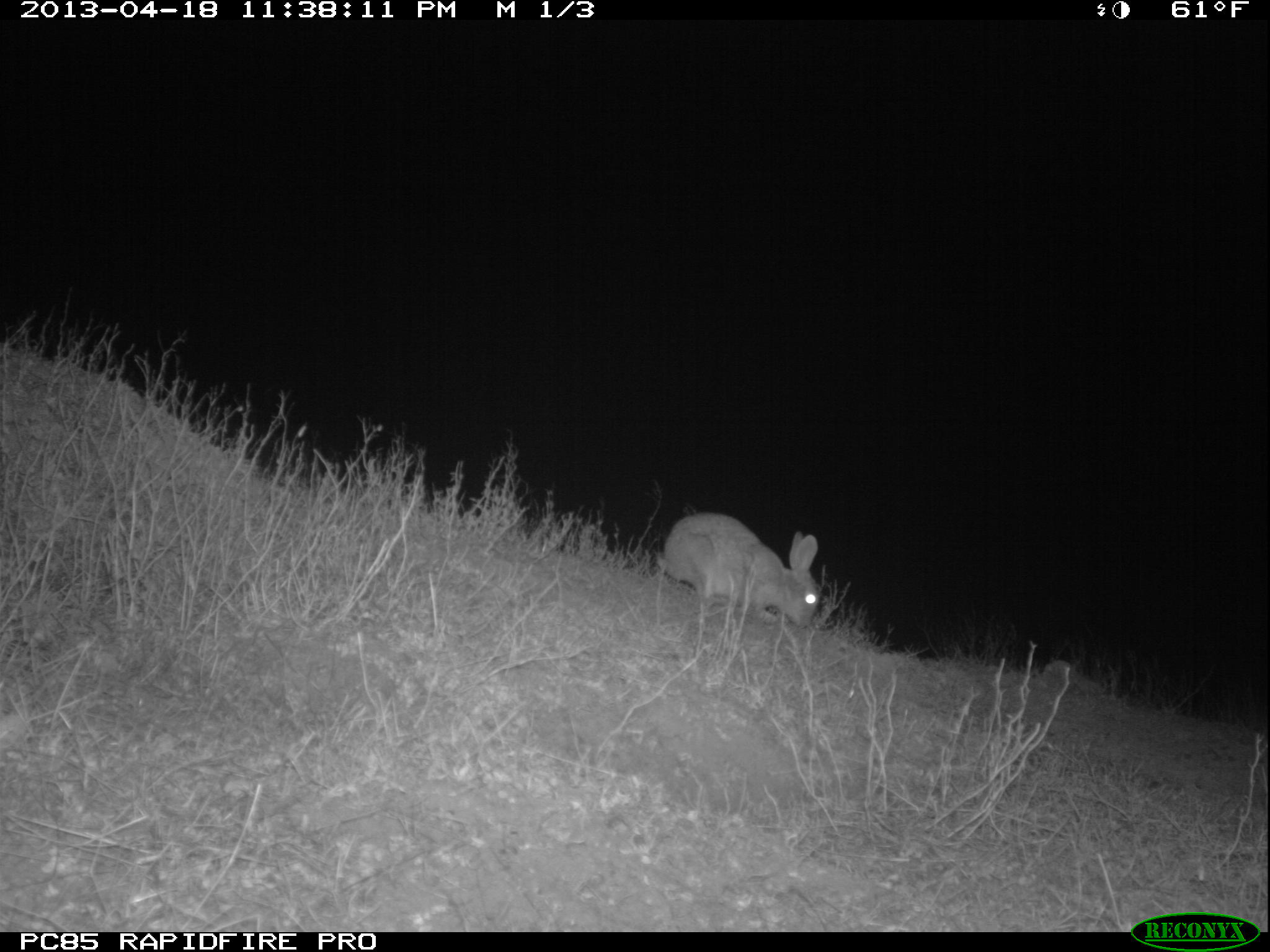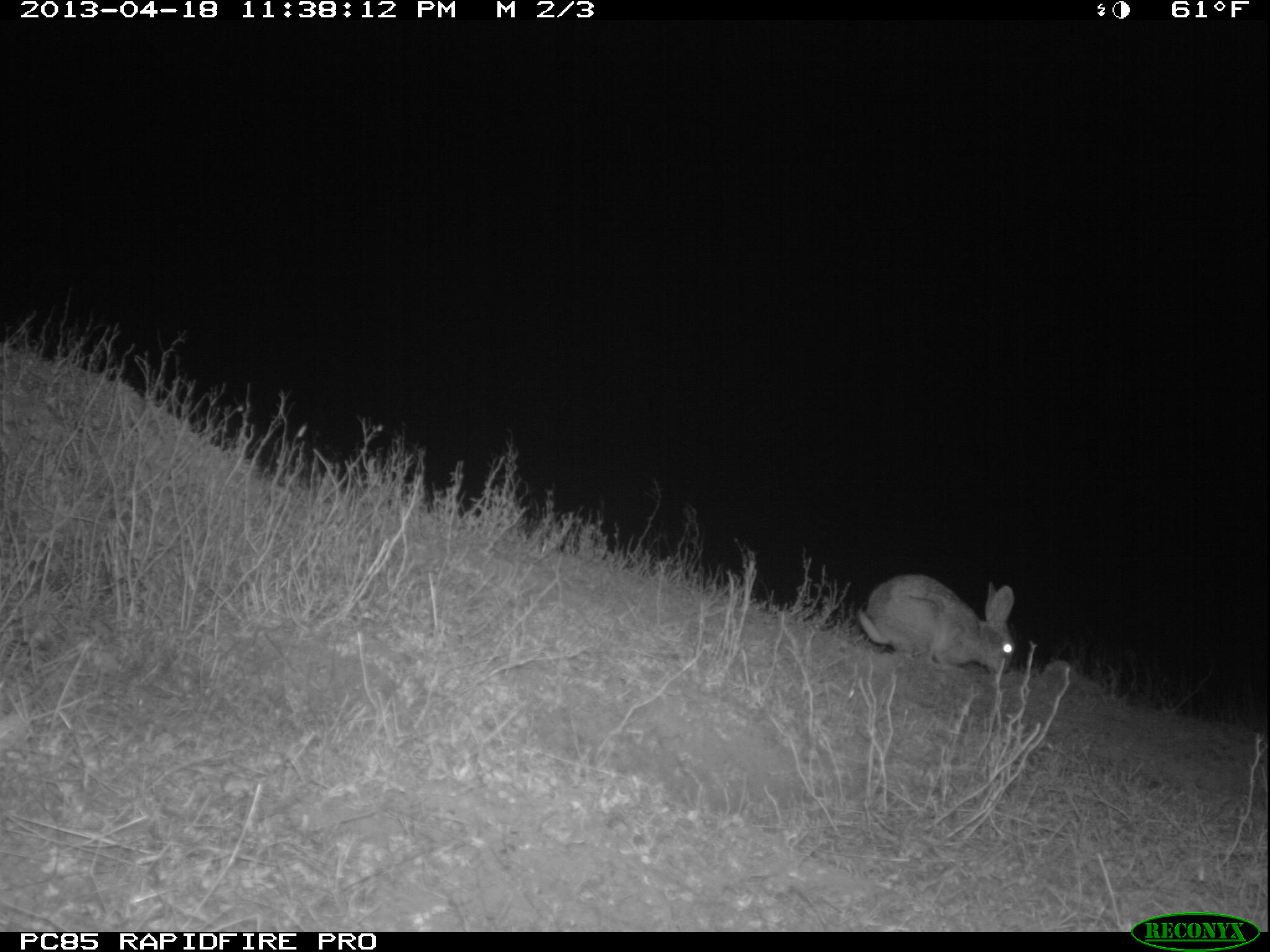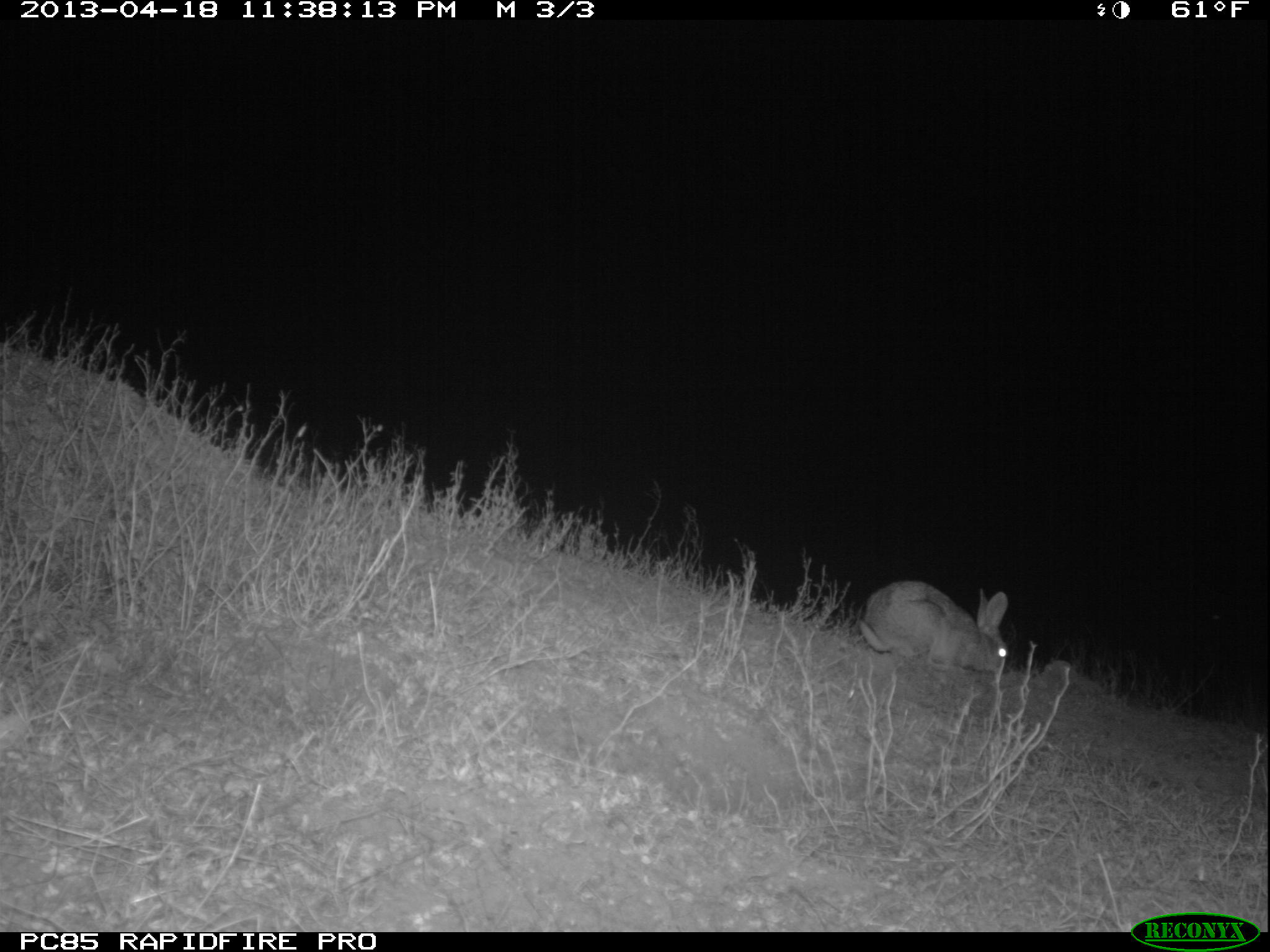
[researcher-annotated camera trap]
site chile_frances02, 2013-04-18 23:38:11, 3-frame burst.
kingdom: Animalia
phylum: Chordata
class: Mammalia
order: Lagomorpha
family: Leporidae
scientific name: Leporidae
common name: rabbits and hares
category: rabbit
Rabbit (rabbits and hares) (Leporidae).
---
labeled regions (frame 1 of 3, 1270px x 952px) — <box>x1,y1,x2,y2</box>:
rabbit: <box>659,511,822,635</box>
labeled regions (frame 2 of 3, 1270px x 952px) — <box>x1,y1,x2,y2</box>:
rabbit: <box>853,573,1018,679</box>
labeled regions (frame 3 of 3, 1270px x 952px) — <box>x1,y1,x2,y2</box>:
rabbit: <box>853,579,1011,683</box>